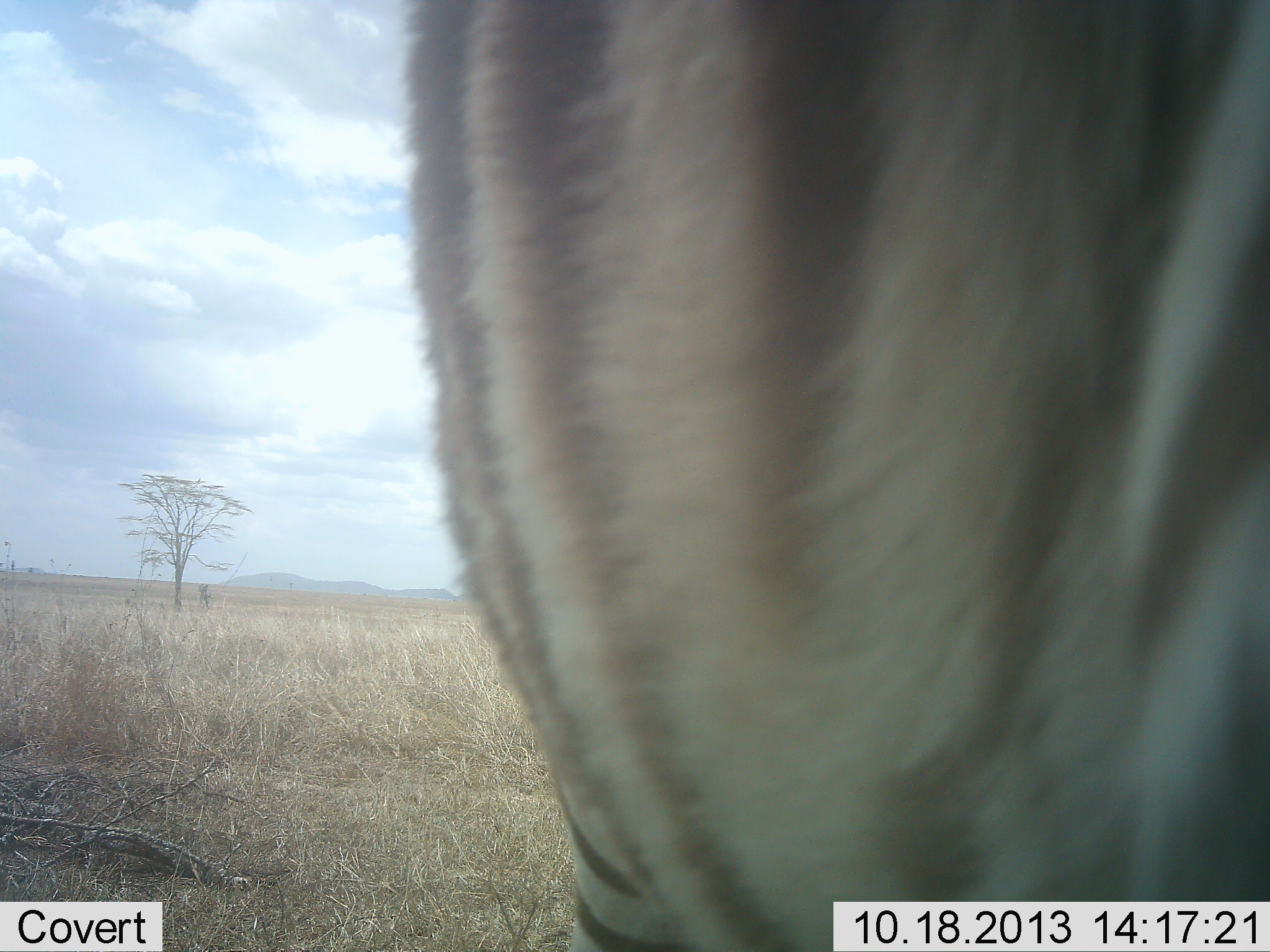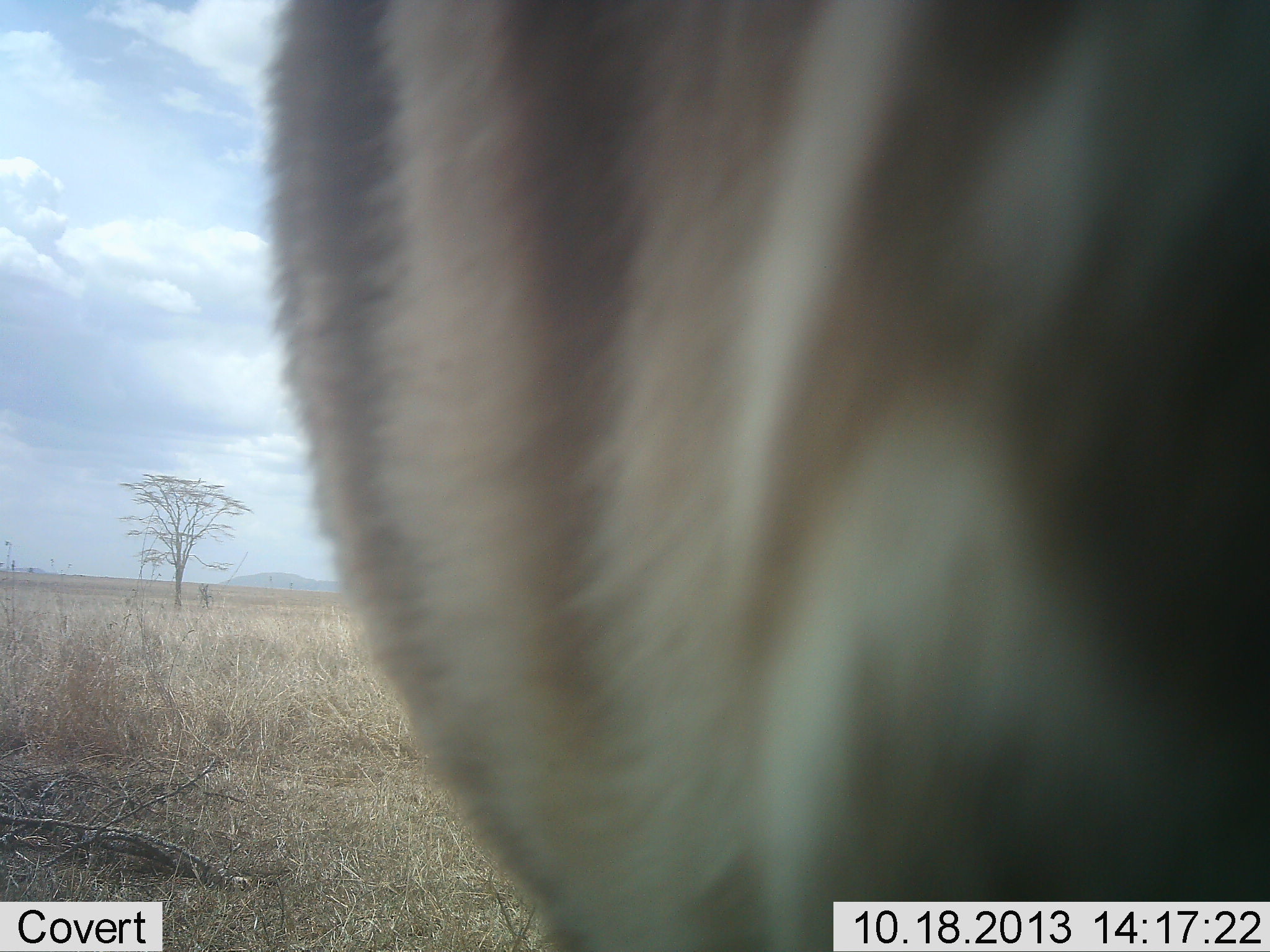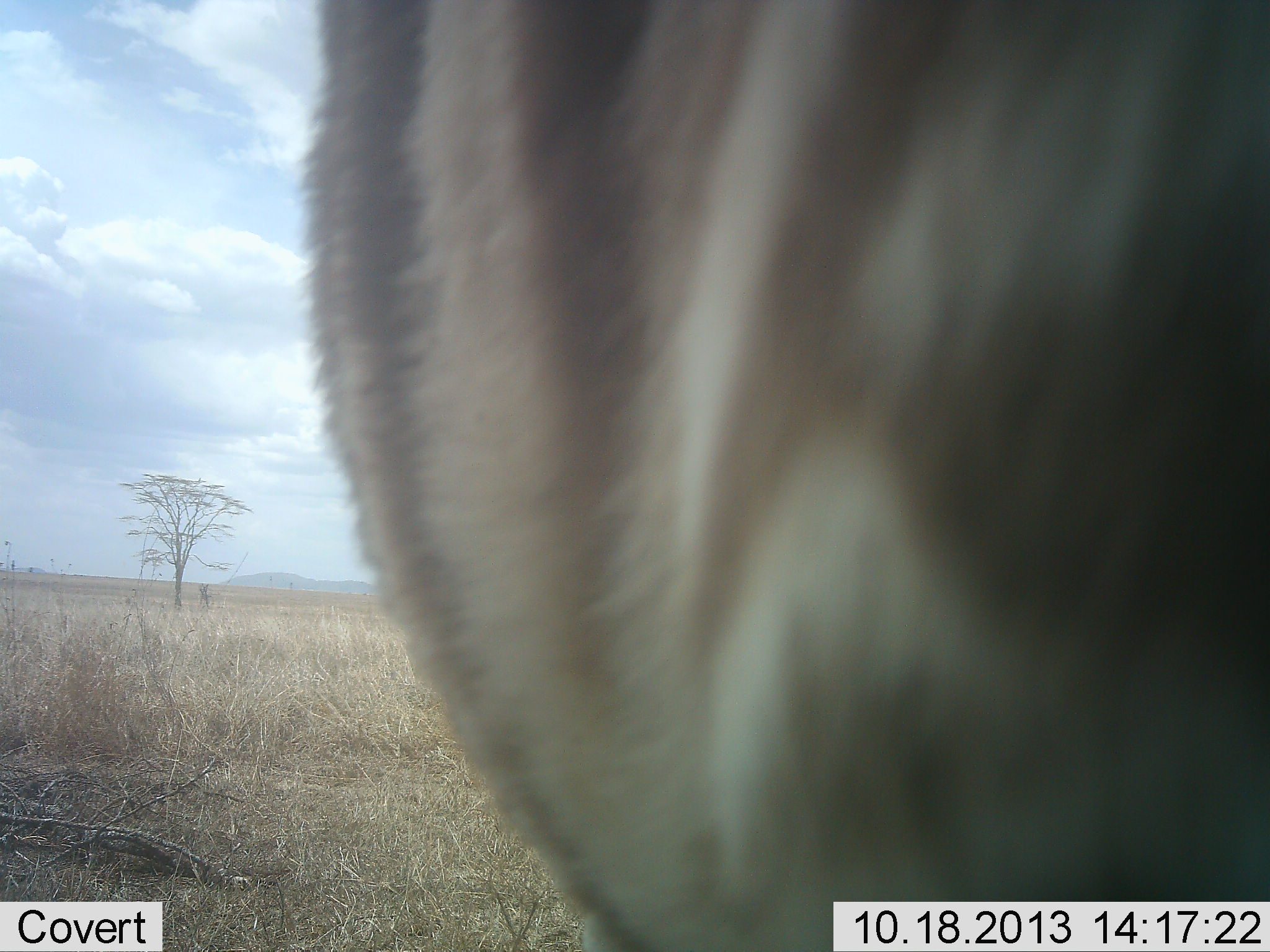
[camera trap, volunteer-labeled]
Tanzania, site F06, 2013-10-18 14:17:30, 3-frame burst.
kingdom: Animalia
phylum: Chordata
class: Mammalia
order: Perissodactyla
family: Equidae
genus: Equus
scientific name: Equus quagga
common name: plains zebra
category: zebra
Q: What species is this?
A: Zebra (plains zebra) (Equus quagga).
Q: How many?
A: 1.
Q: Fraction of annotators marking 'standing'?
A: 85%.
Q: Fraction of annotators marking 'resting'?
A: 0%.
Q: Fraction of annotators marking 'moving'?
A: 15%.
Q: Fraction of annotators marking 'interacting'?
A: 0%.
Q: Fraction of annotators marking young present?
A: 0%.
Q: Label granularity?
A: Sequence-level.